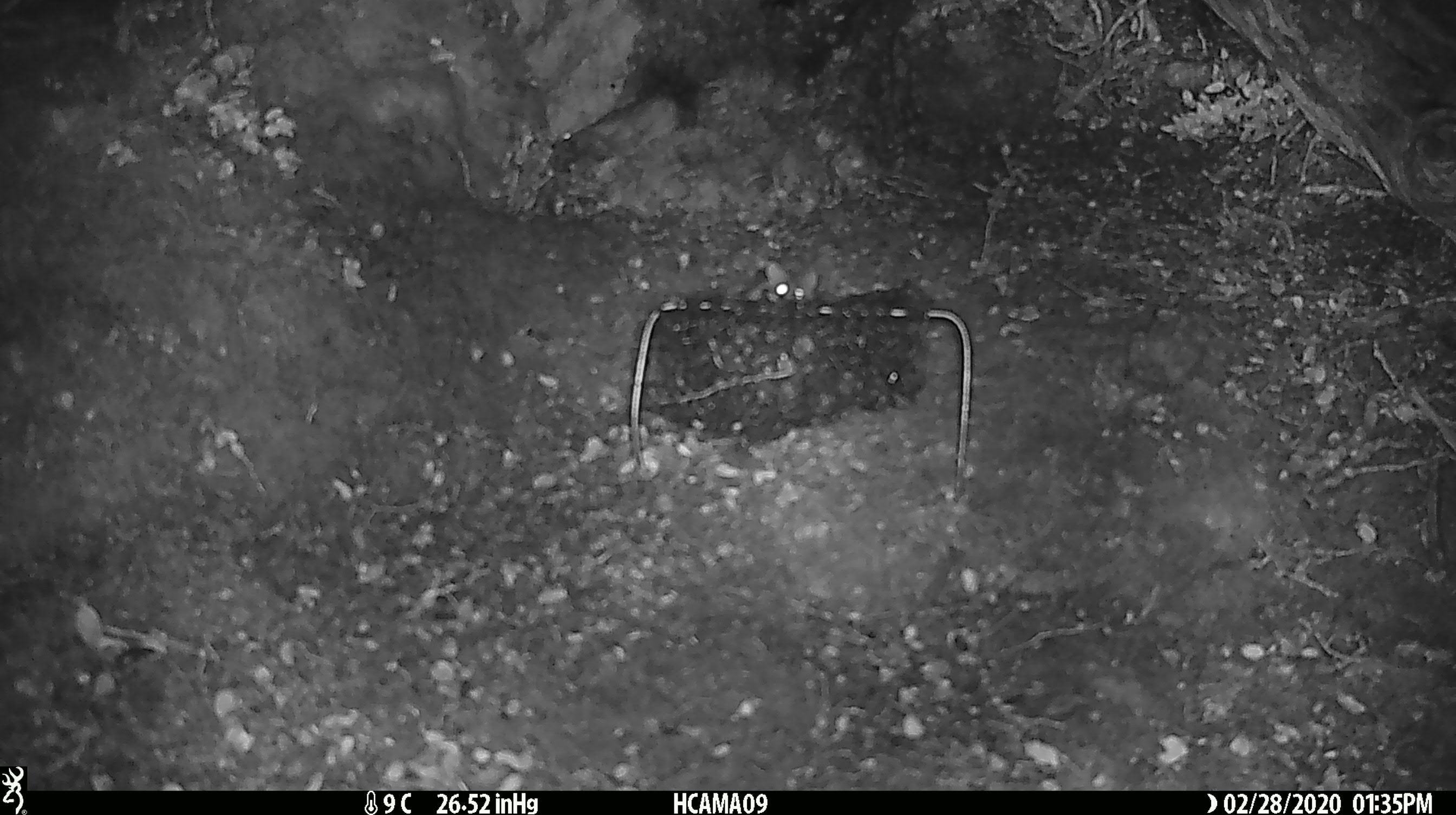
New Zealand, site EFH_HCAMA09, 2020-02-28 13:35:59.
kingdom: Animalia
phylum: Chordata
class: Mammalia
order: Rodentia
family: Muridae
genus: Mus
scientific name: Mus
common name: mouse